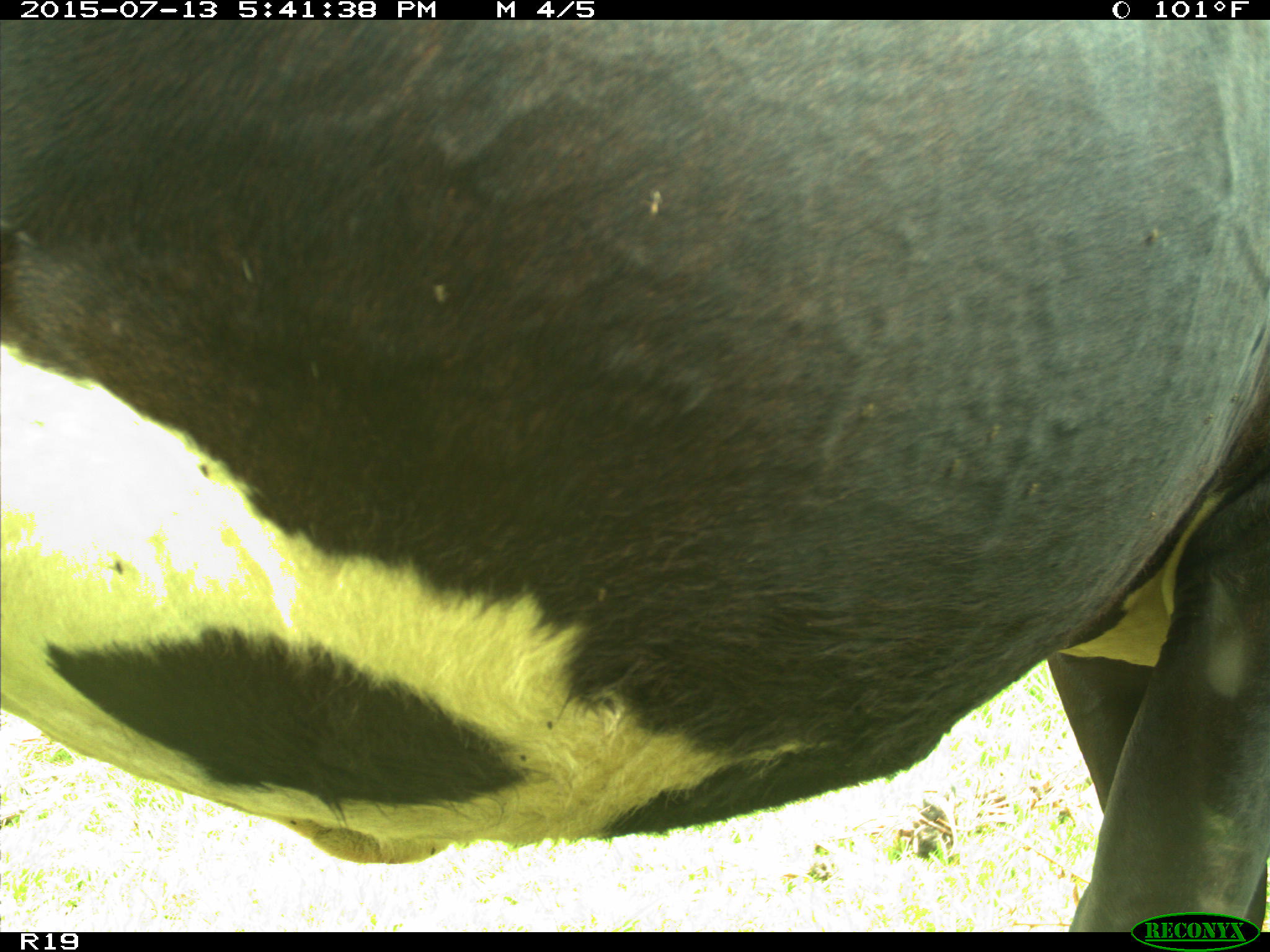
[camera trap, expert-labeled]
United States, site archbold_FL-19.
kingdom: Animalia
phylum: Chordata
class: Mammalia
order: Artiodactyla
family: Bovidae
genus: Bos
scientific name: Bos taurus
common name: domestic cow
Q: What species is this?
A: Bos taurus (domestic cow).